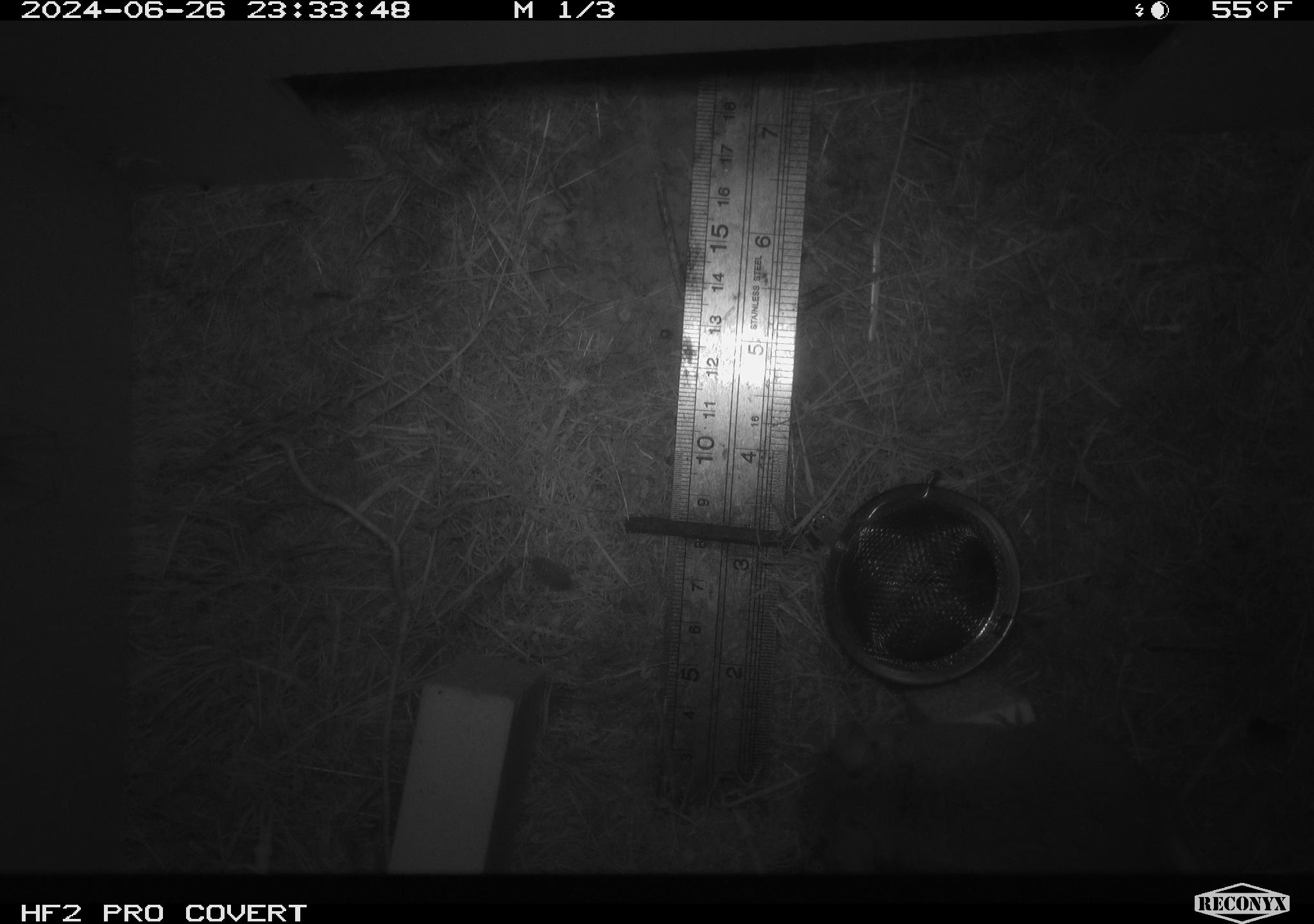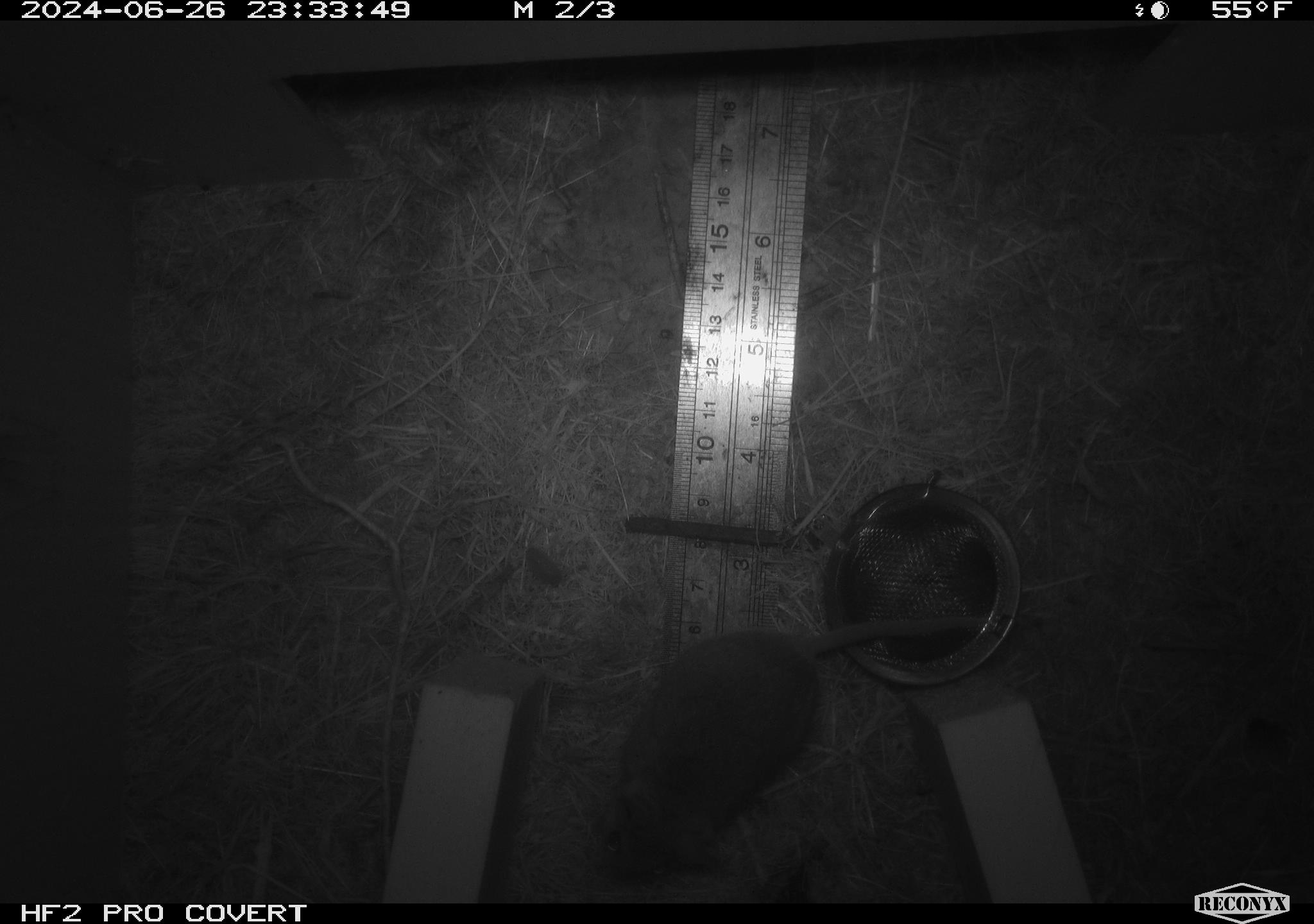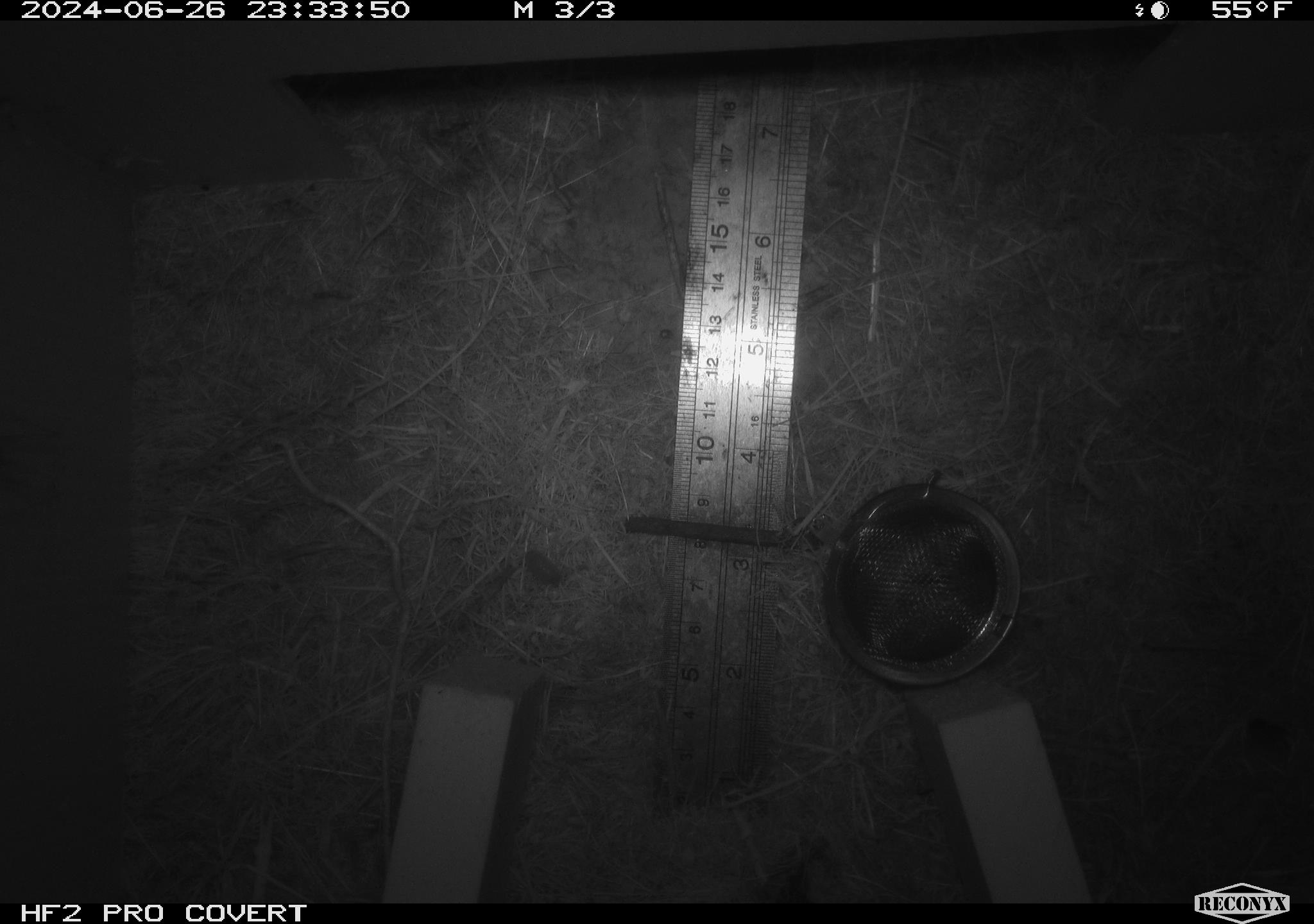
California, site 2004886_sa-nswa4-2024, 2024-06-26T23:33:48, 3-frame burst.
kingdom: Animalia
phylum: Chordata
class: Mammalia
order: Rodentia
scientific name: Rodentia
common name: rodent